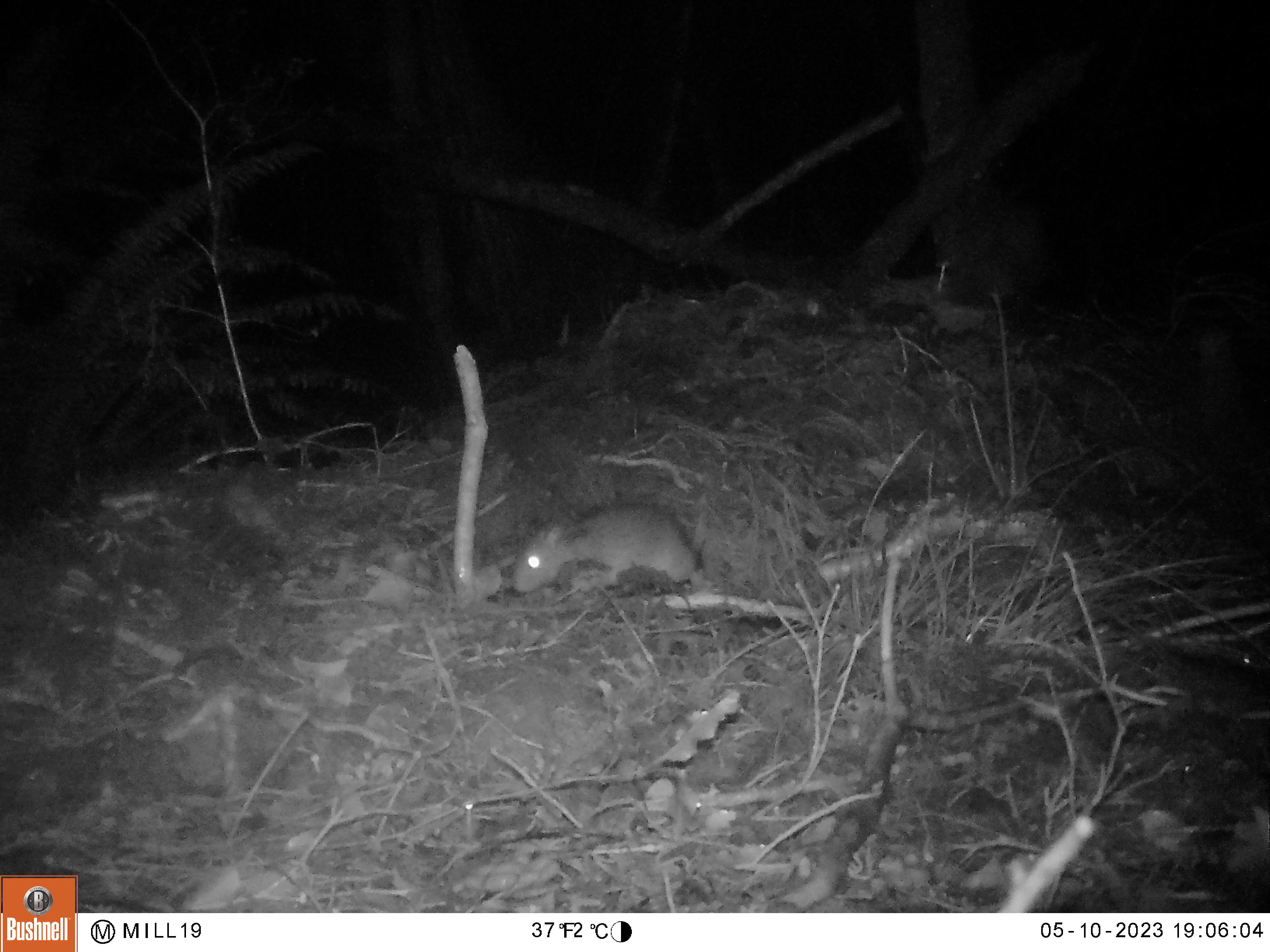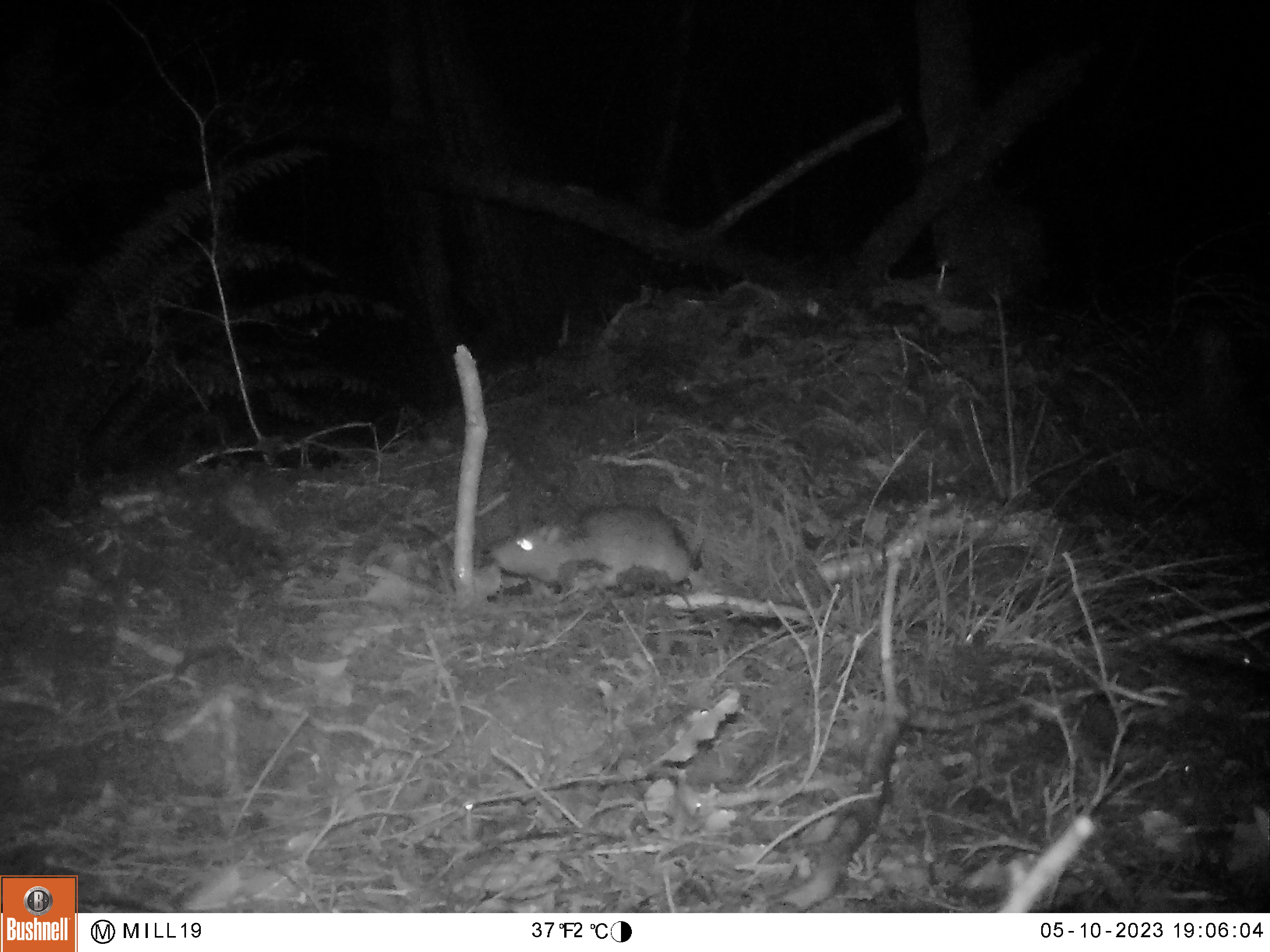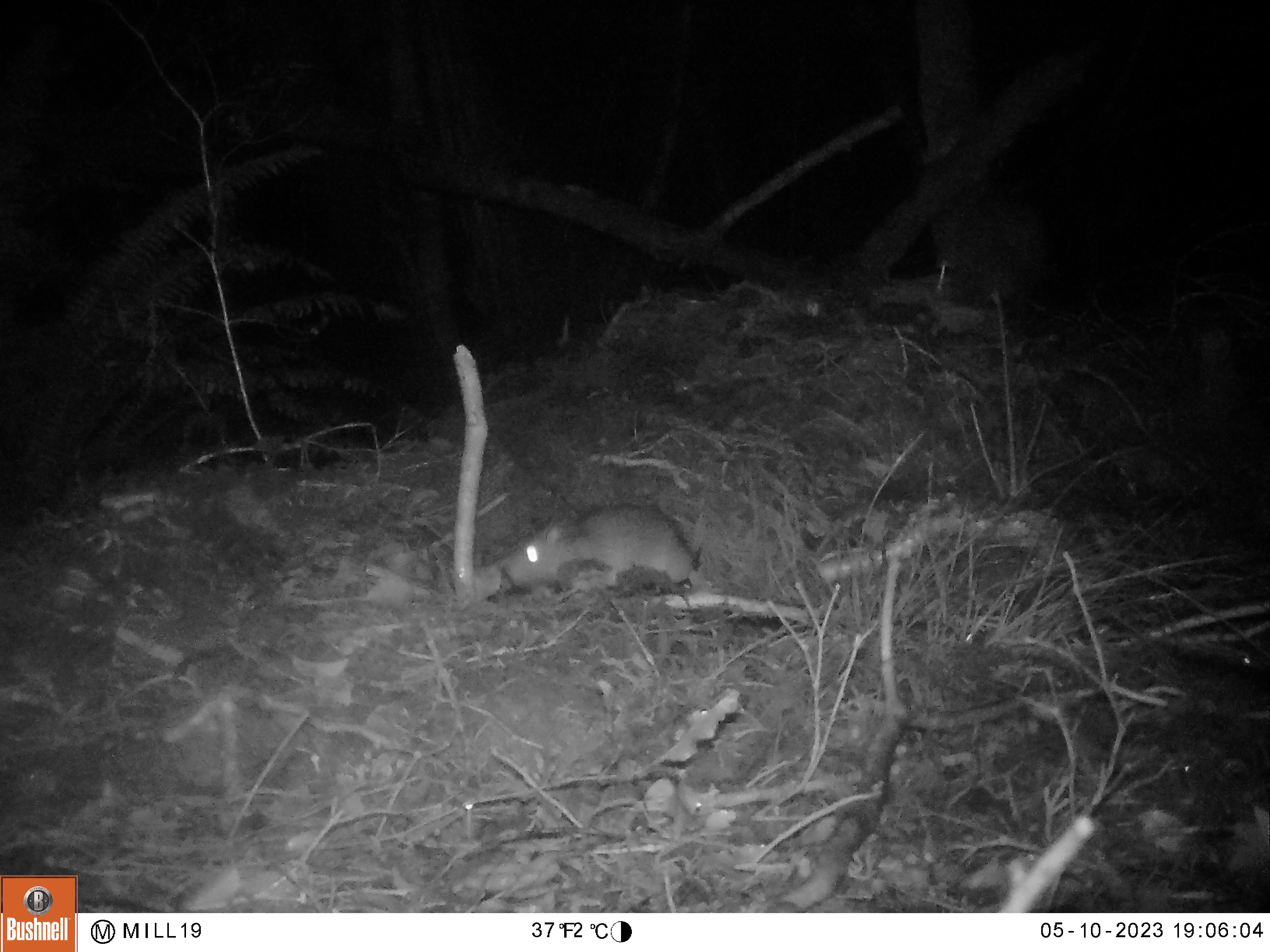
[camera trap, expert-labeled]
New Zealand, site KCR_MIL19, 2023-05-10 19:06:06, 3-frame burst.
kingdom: Animalia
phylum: Chordata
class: Mammalia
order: Rodentia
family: Muridae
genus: Rattus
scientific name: Rattus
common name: rat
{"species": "rat (Rattus)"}